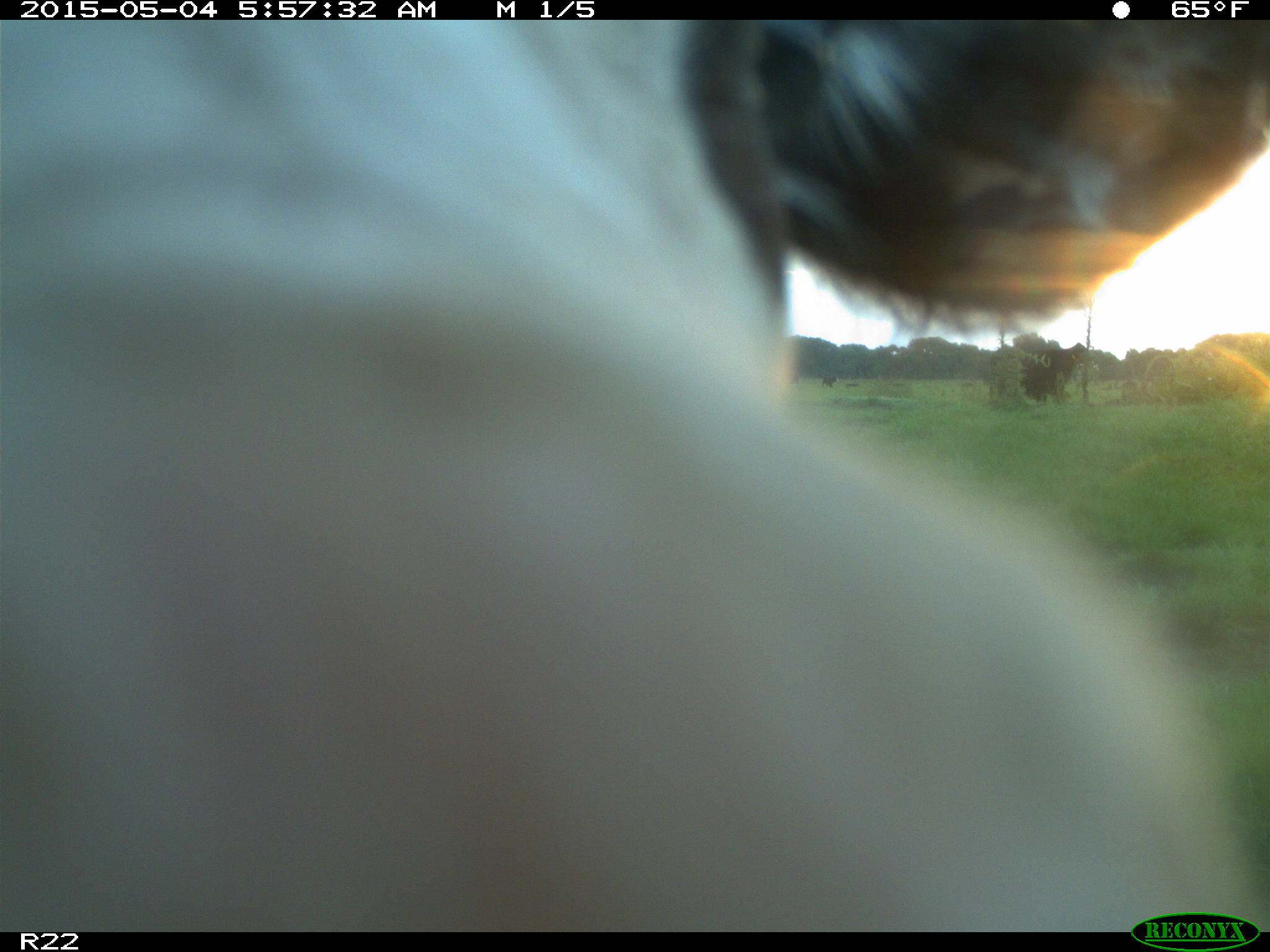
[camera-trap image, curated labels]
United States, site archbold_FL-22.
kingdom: Animalia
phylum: Chordata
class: Mammalia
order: Artiodactyla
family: Bovidae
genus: Bos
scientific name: Bos taurus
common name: domestic cow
Bos taurus (domestic cow).